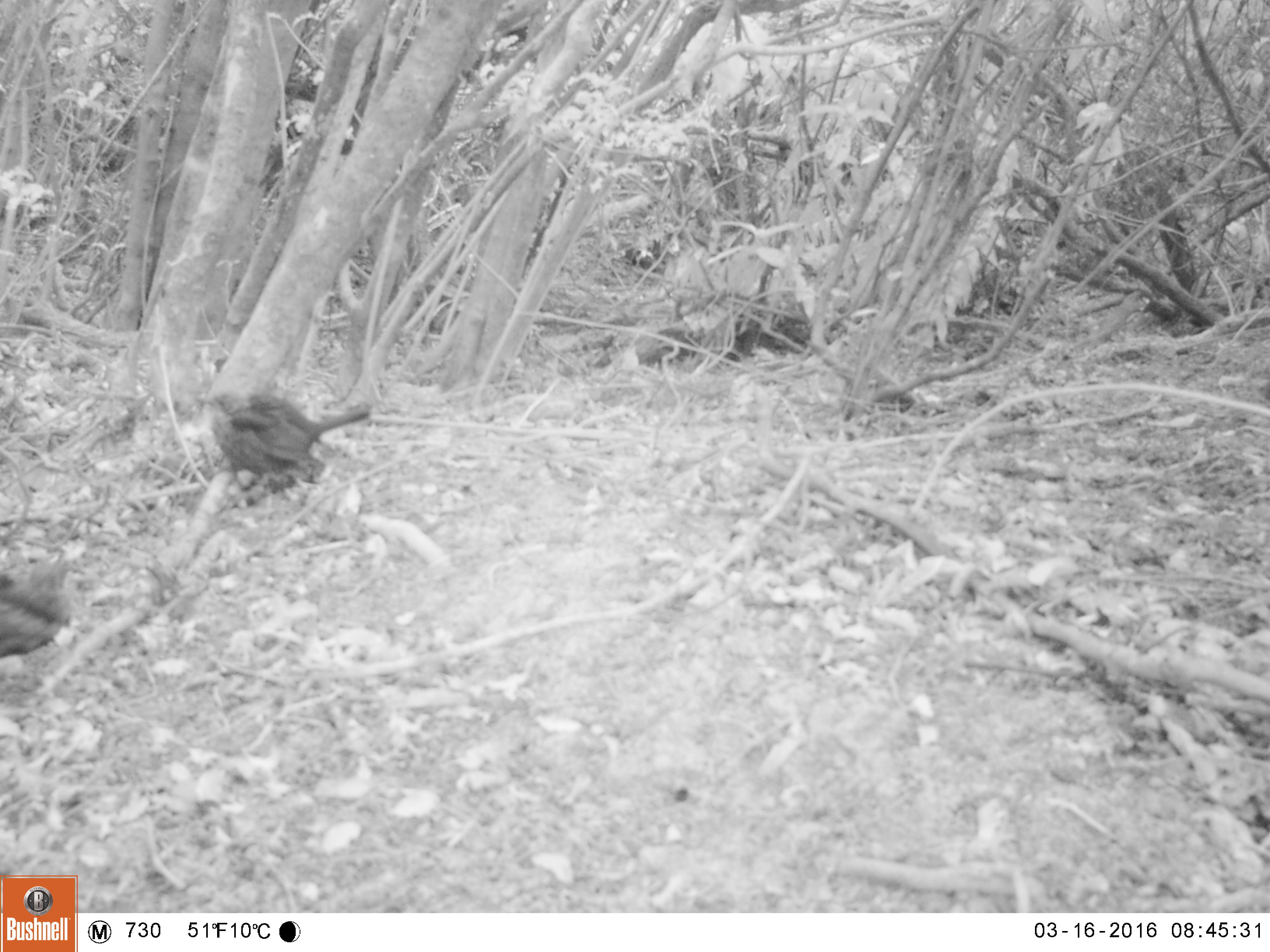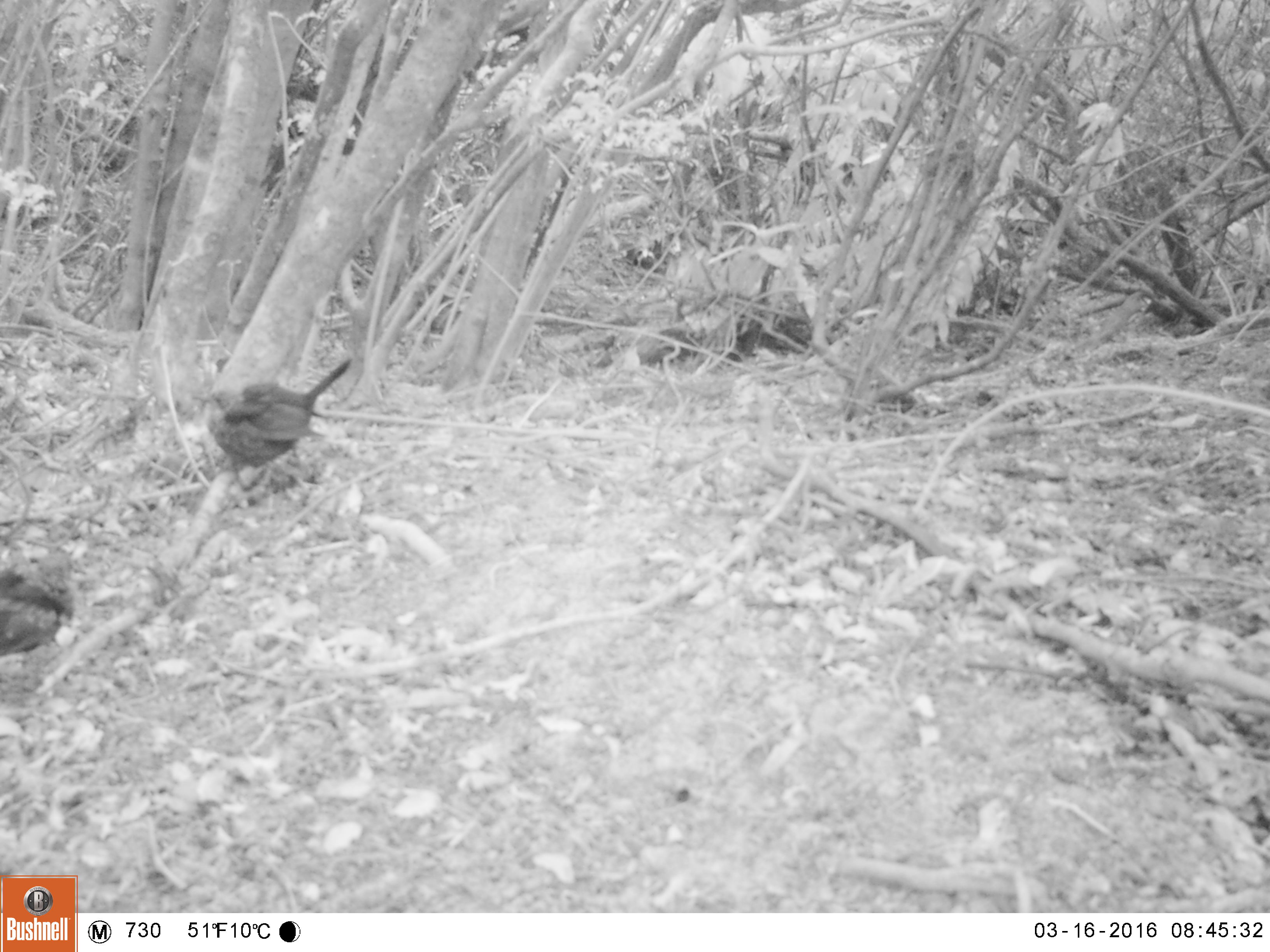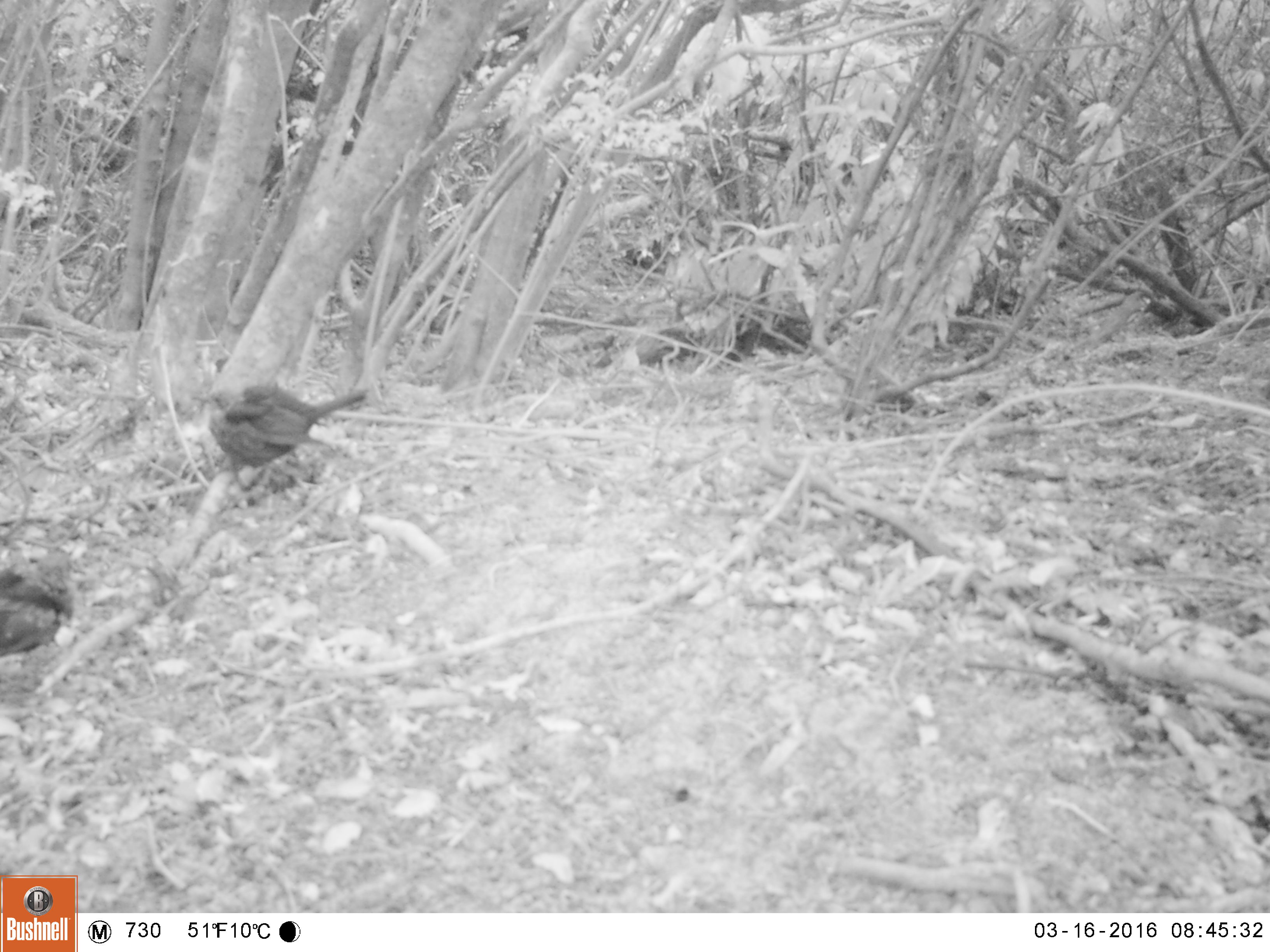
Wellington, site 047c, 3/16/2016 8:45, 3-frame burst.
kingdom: Animalia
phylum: Chordata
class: Aves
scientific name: Aves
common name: bird